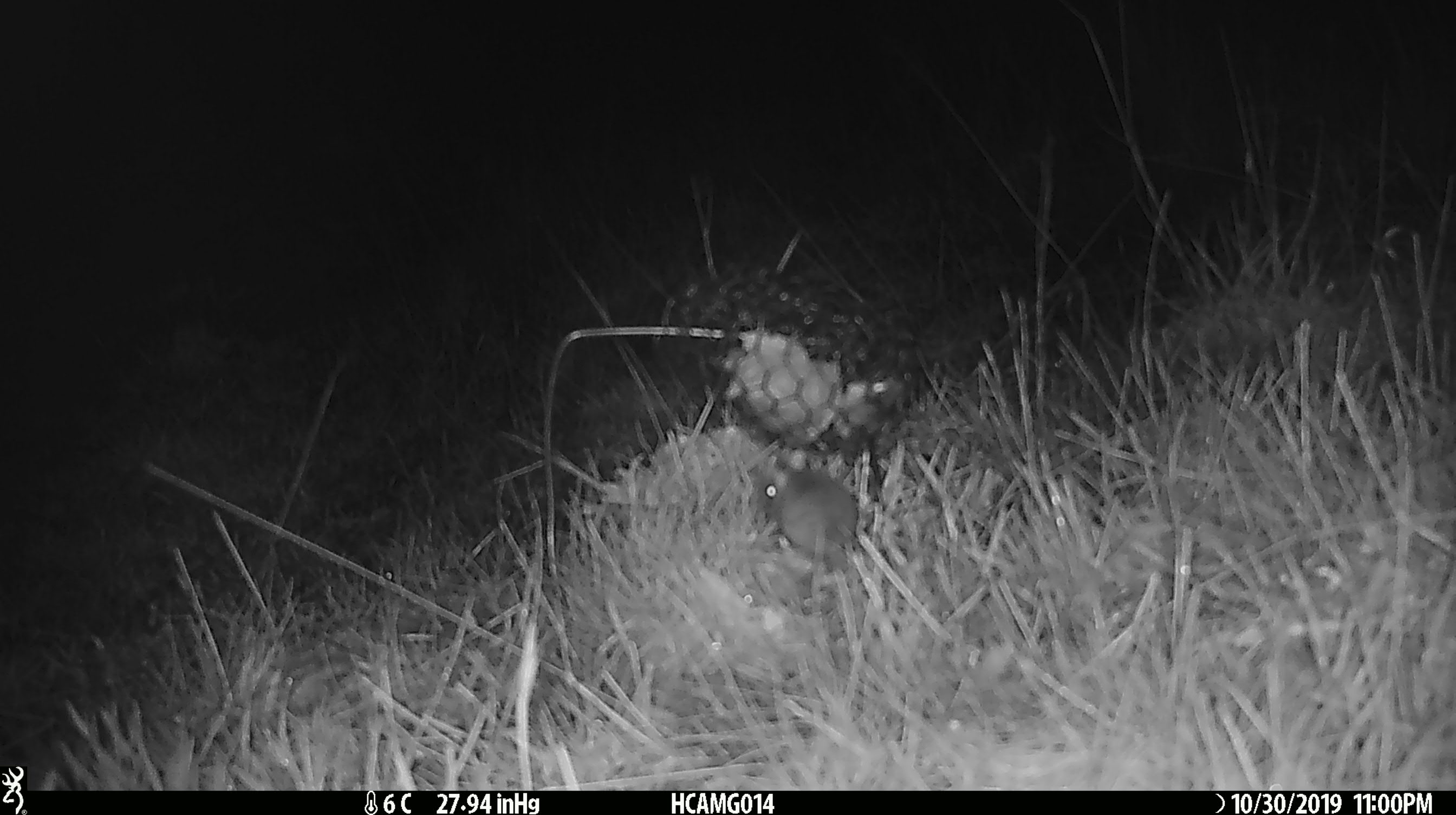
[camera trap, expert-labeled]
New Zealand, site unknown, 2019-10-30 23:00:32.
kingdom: Animalia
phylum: Chordata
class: Mammalia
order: Rodentia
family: Muridae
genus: Mus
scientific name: Mus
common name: mouse